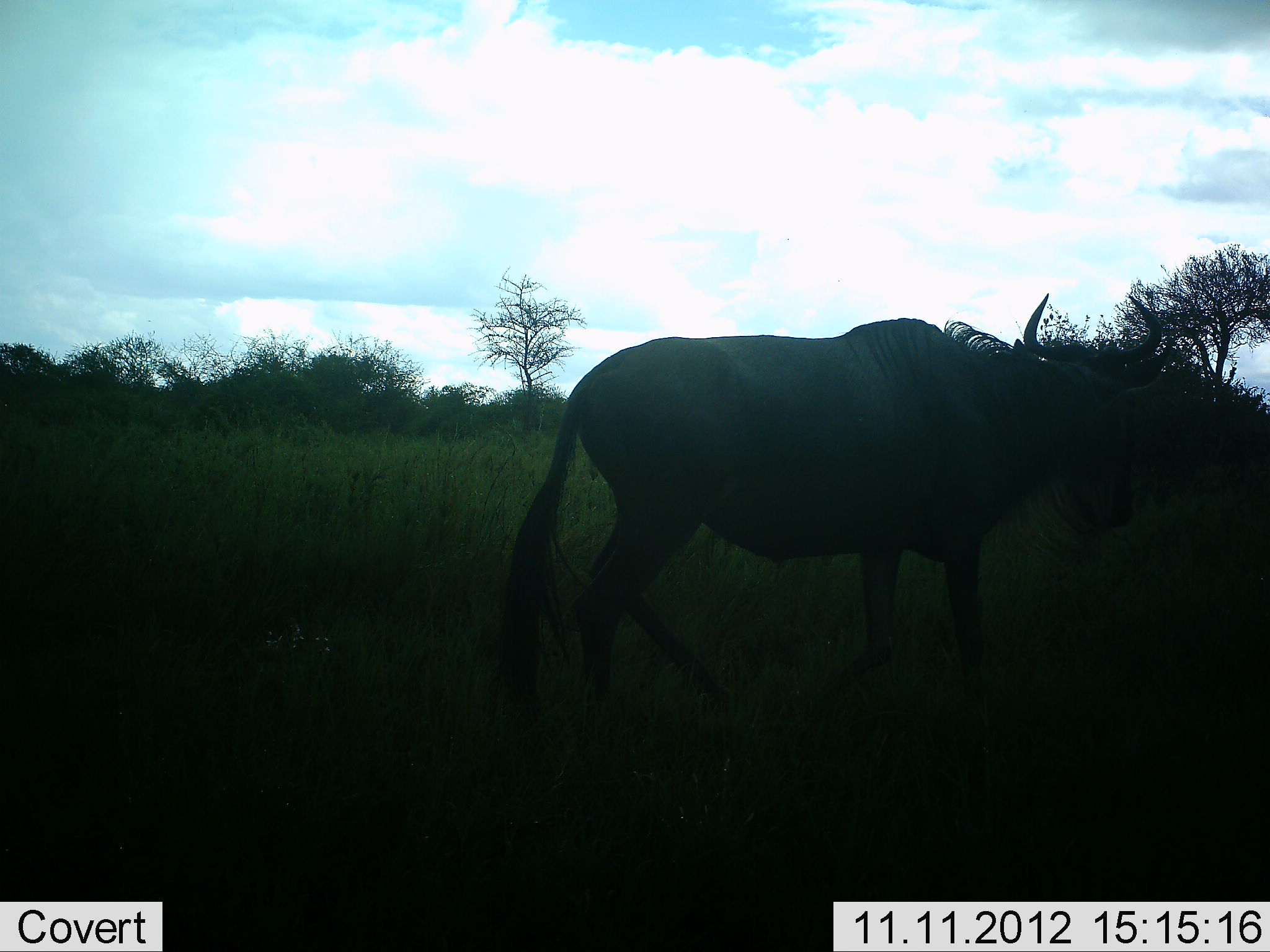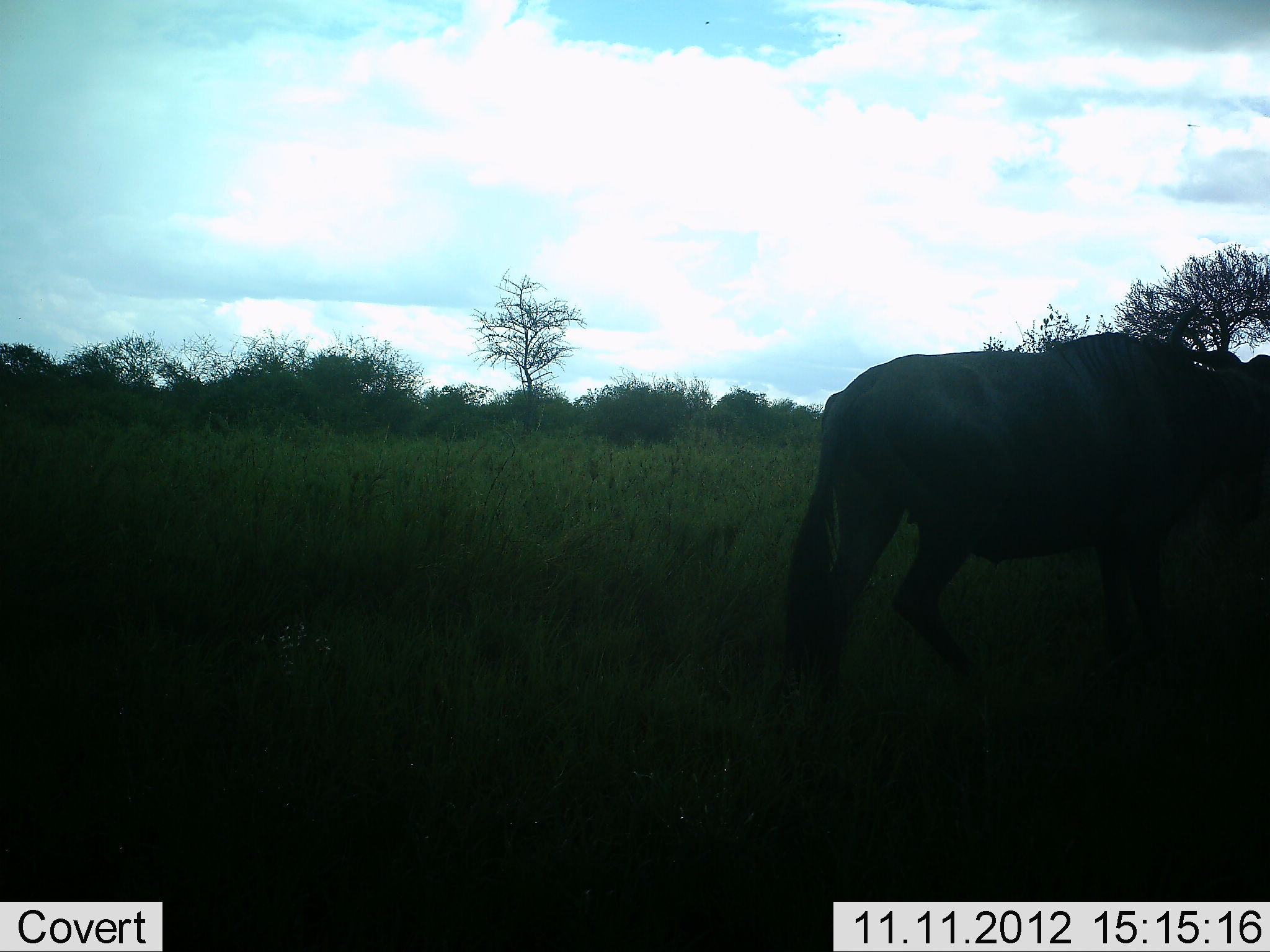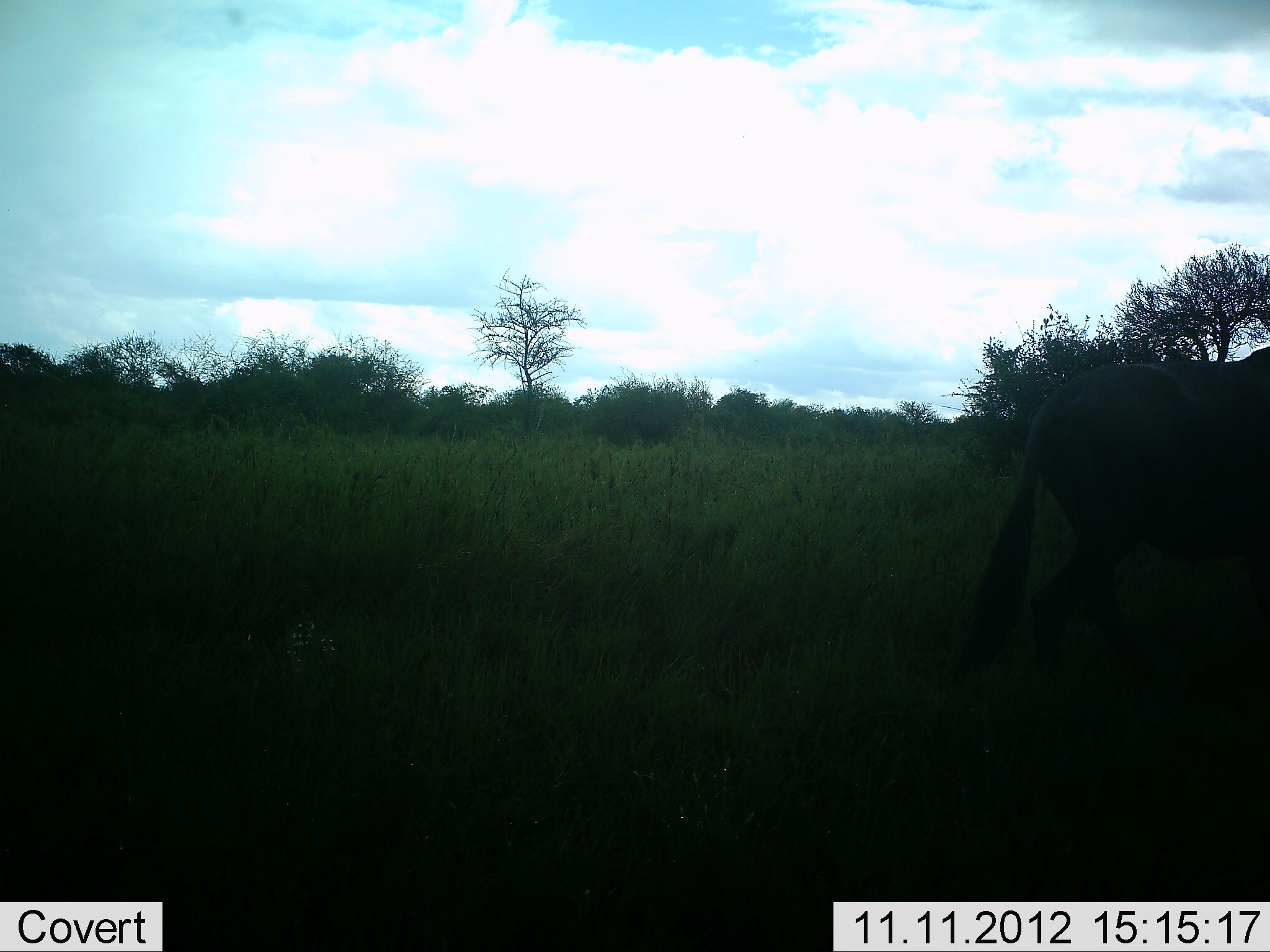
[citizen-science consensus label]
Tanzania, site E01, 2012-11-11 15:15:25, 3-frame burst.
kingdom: Animalia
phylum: Chordata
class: Mammalia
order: Artiodactyla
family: Bovidae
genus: Connochaetes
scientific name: Connochaetes taurinus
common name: blue wildebeest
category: wildebeest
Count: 1.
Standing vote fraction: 20%.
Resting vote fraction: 0%.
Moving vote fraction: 90%.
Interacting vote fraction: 0%.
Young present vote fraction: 0%.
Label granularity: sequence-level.